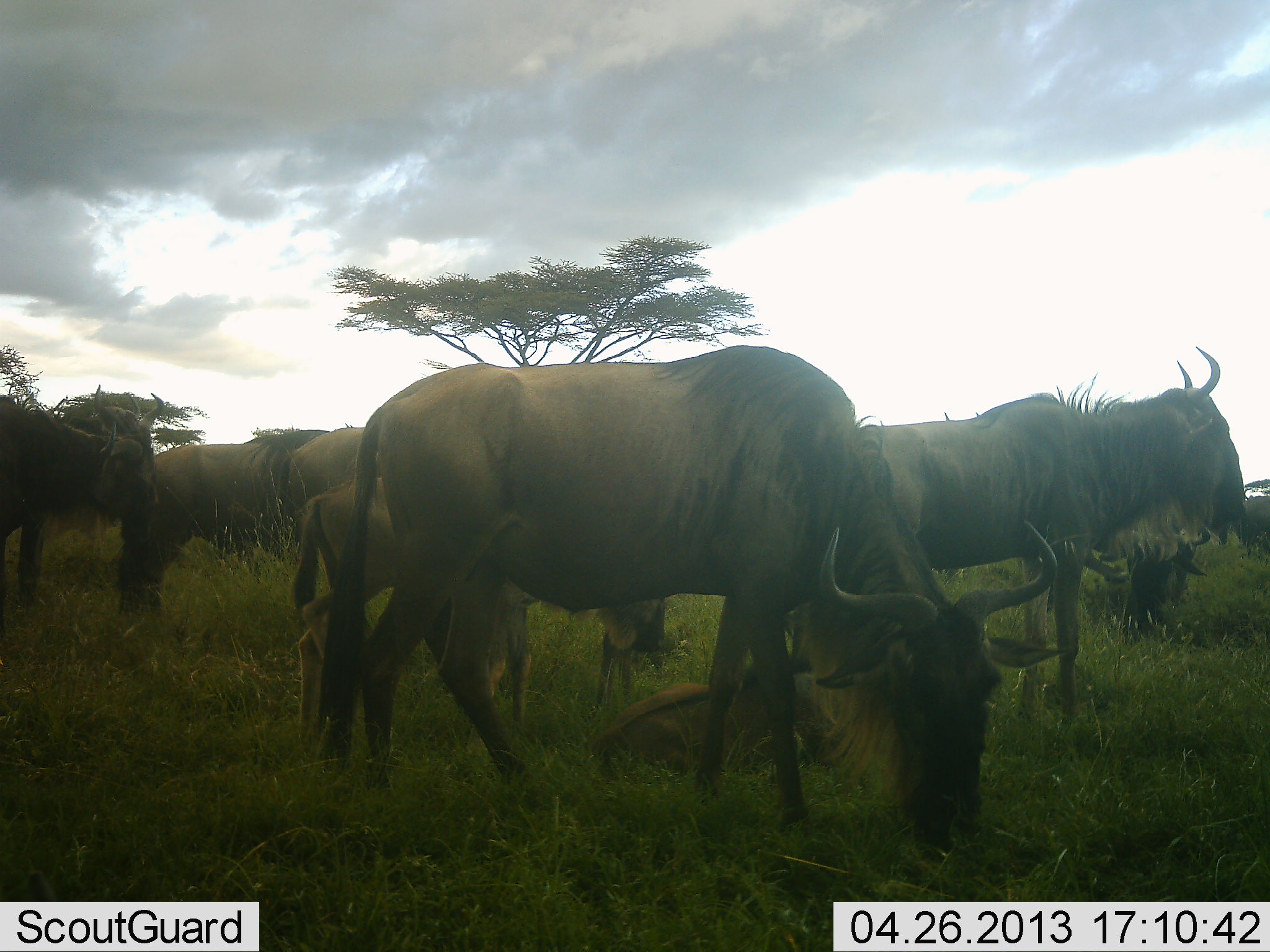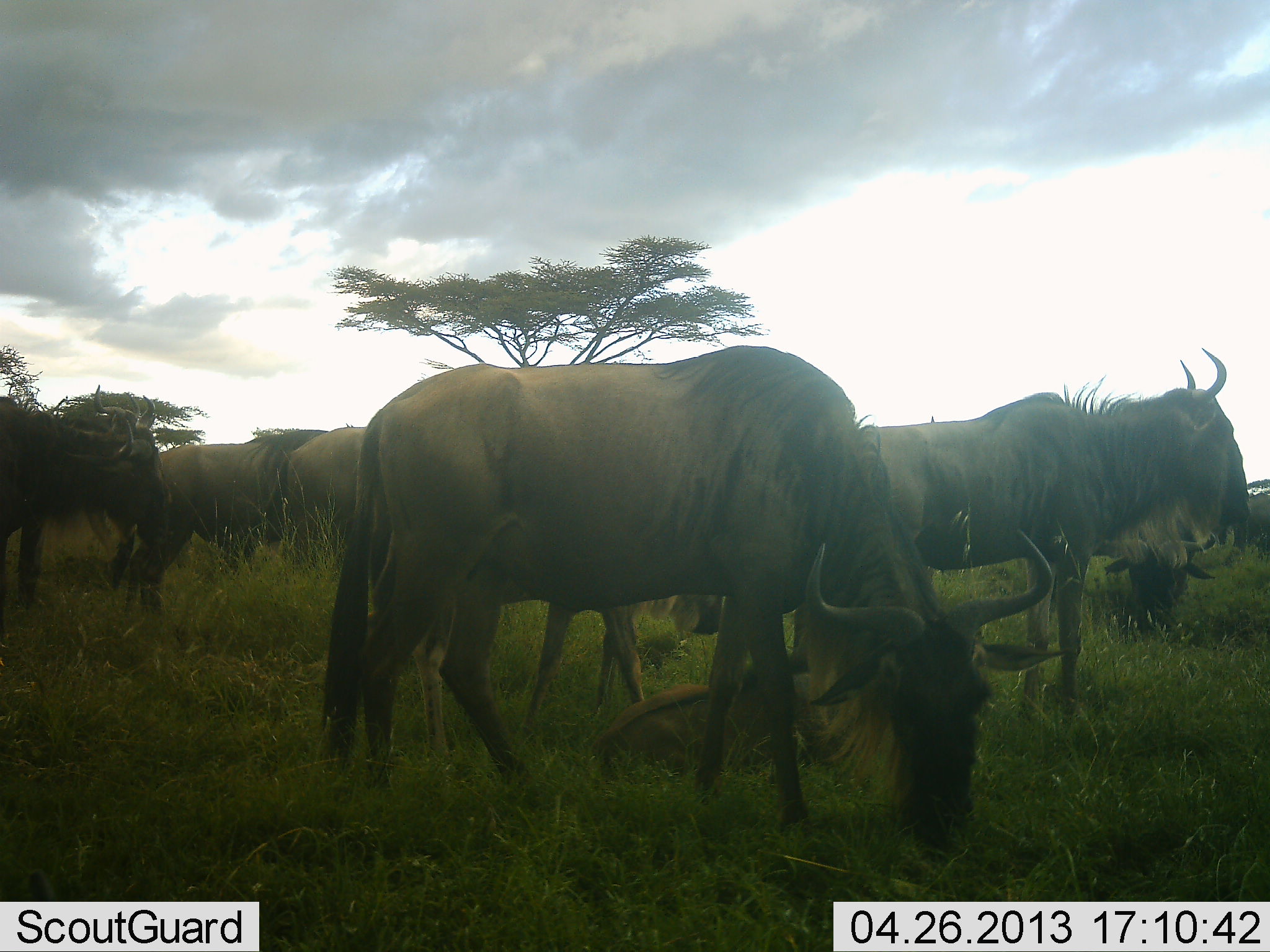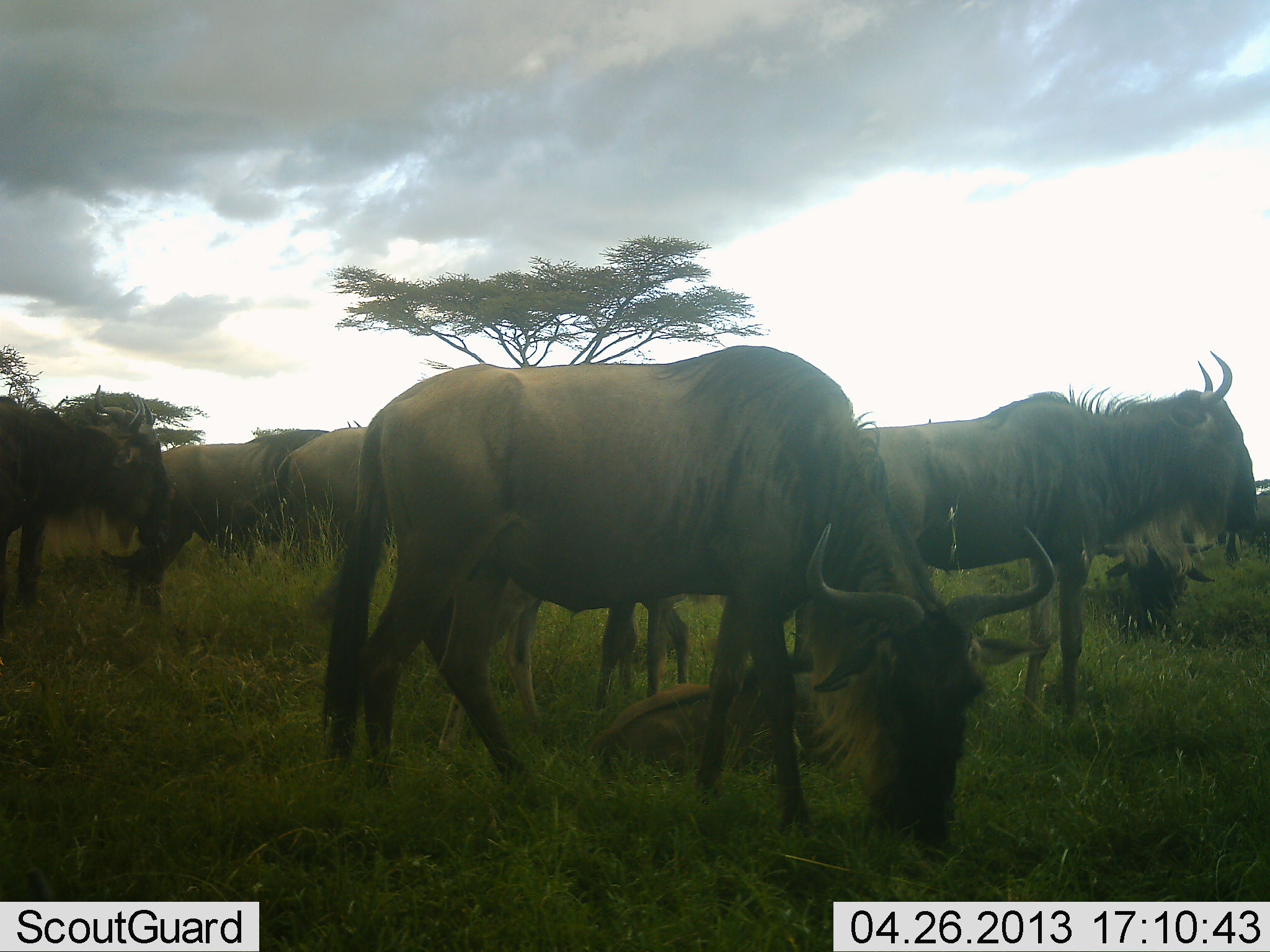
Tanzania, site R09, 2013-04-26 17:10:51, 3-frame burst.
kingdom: Animalia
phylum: Chordata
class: Mammalia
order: Artiodactyla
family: Bovidae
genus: Connochaetes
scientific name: Connochaetes taurinus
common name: blue wildebeest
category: wildebeest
Wildebeest (blue wildebeest) (Connochaetes taurinus), count 9. Behavior (volunteer vote fractions): standing 79%, resting 69%, moving 28%, interacting 7%. Young present (vote fraction): 62%. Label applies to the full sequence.